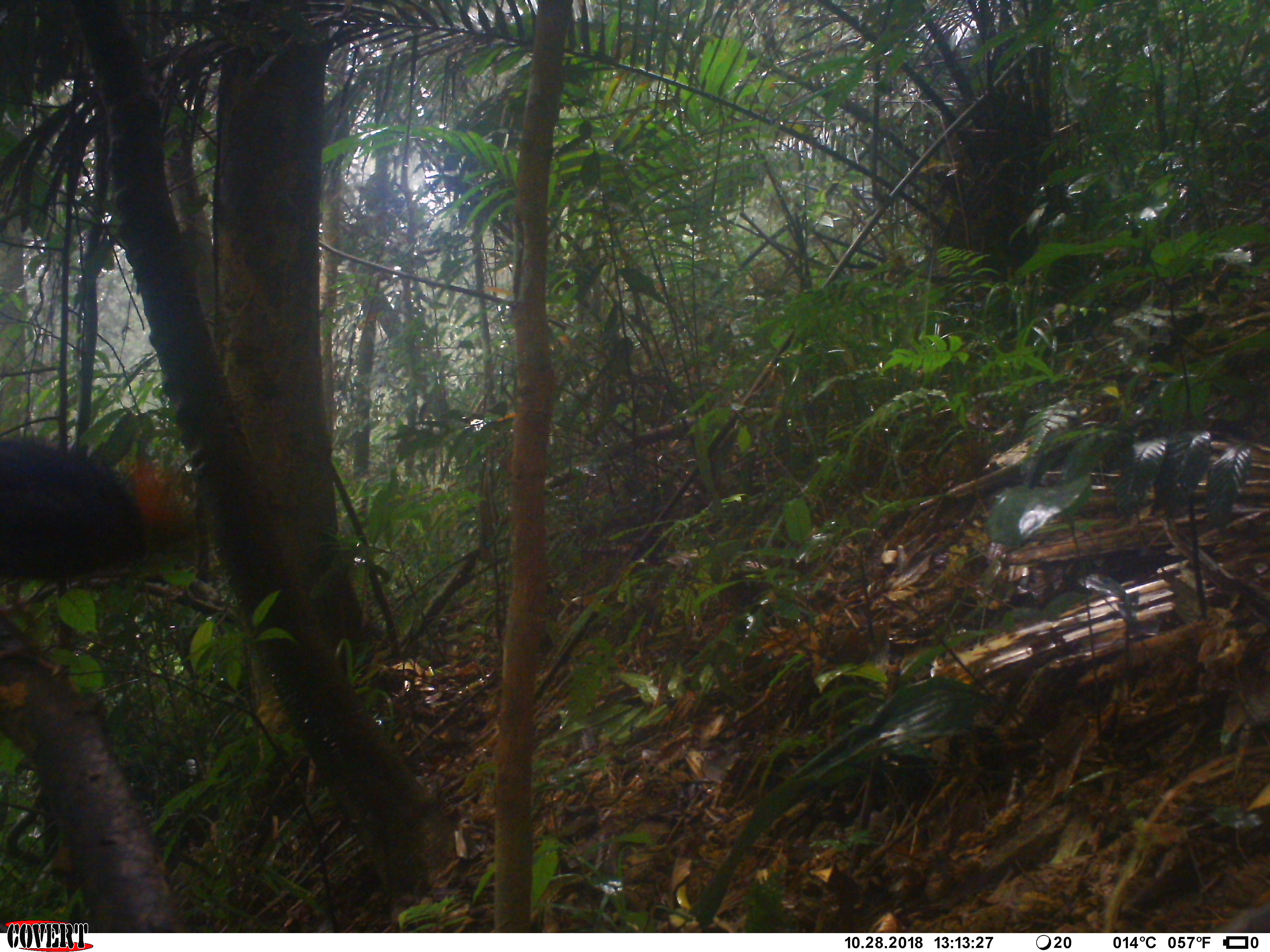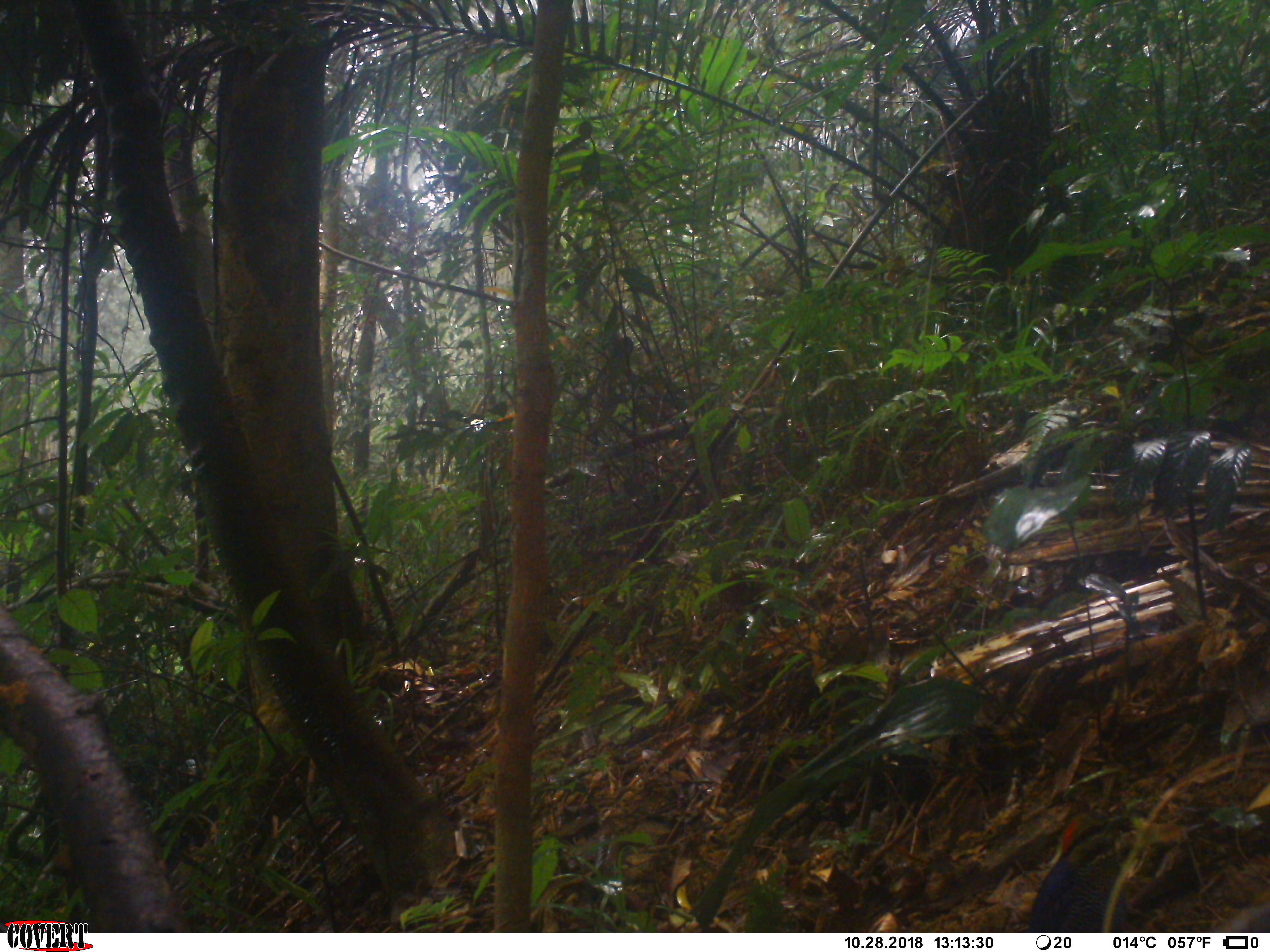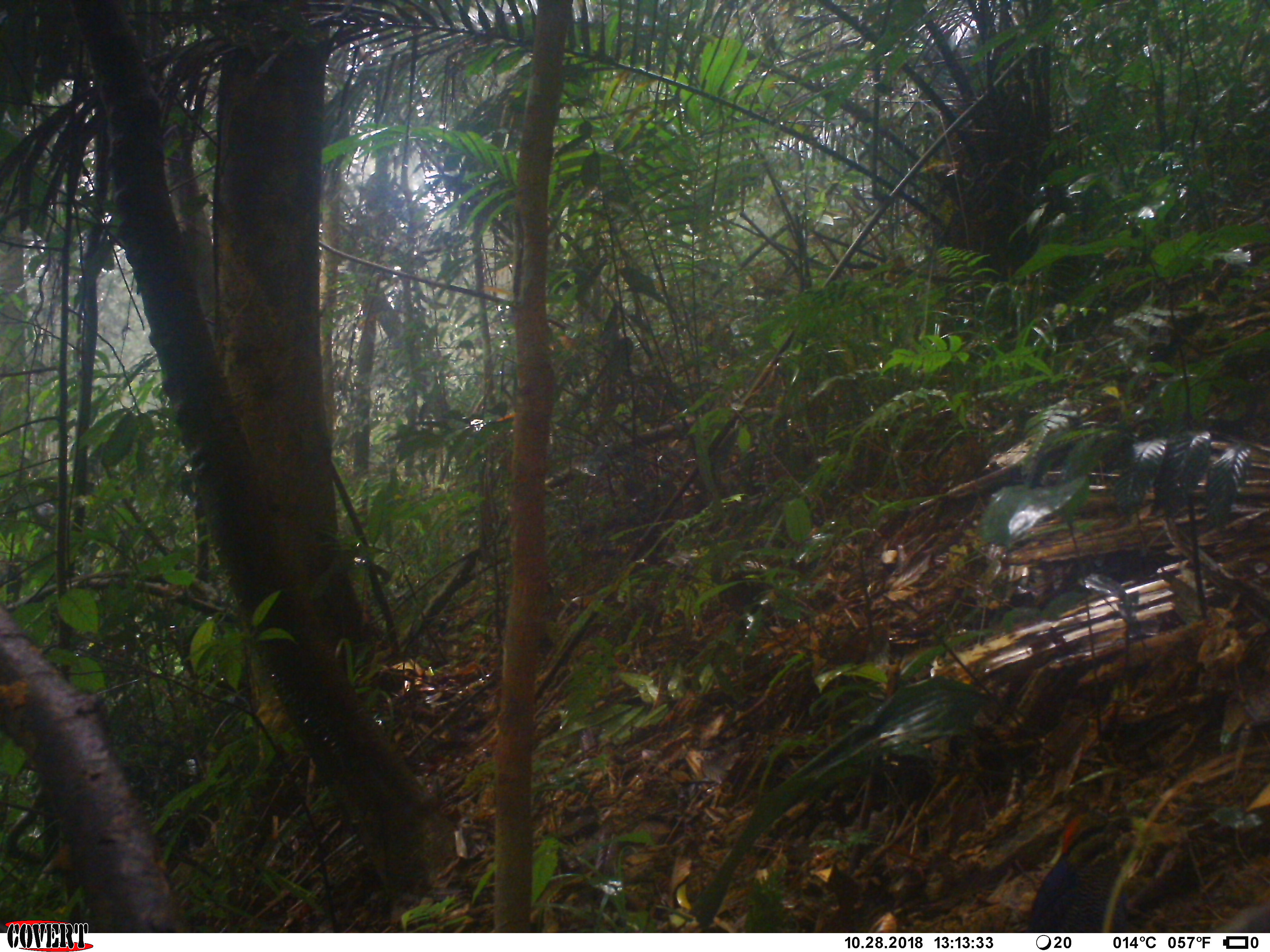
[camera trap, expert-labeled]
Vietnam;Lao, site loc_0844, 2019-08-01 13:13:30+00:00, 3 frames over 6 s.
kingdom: Animalia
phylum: Chordata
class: Aves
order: Passeriformes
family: Pittidae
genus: Hydrornis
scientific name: Hydrornis cyaneus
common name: blue pitta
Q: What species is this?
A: Blue pitta (Hydrornis cyaneus).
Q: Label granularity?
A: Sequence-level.